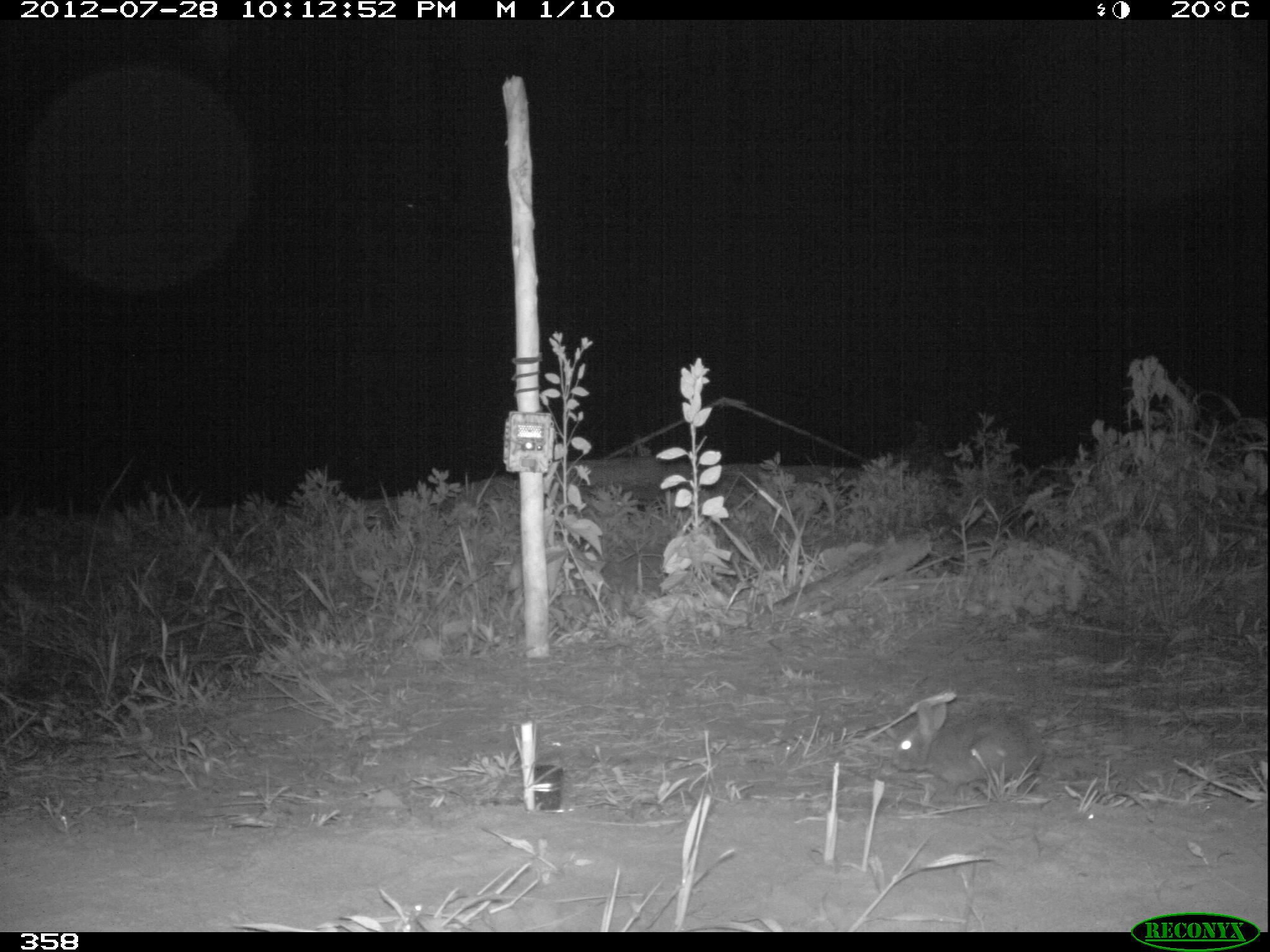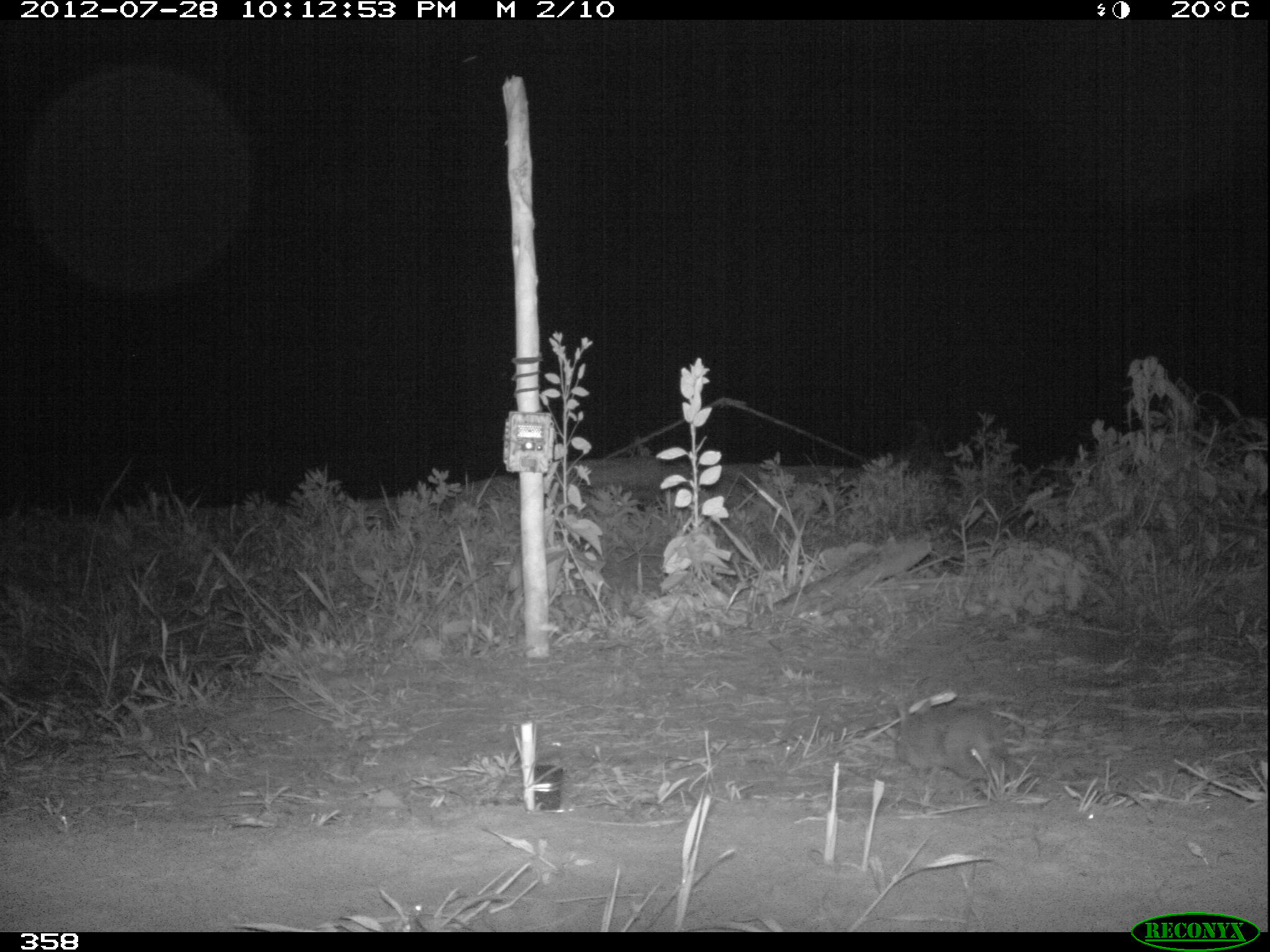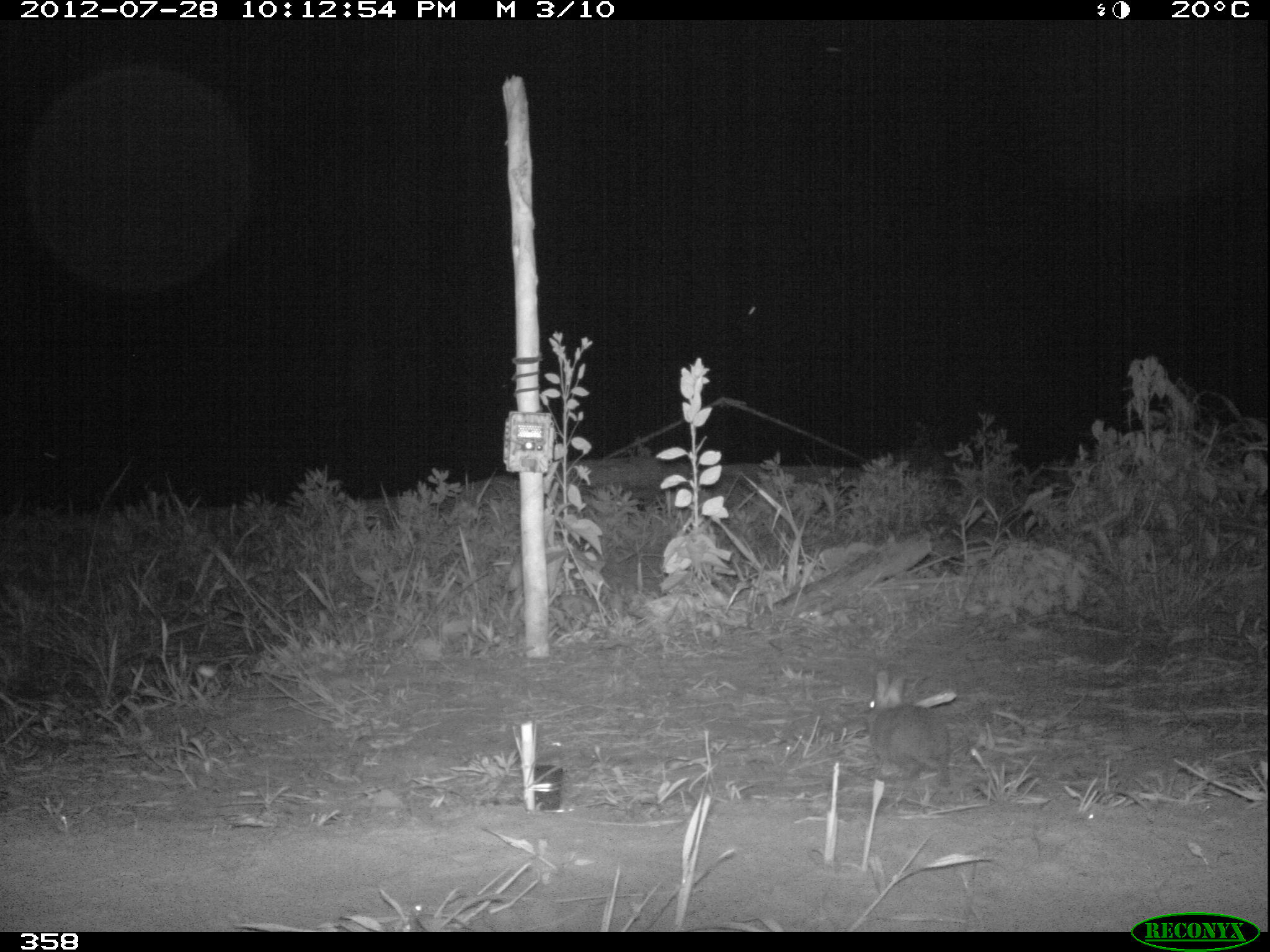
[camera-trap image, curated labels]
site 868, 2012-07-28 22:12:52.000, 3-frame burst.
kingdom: Animalia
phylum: Chordata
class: Mammalia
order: Lagomorpha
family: Leporidae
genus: Sylvilagus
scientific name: Sylvilagus brasiliensis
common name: tapeti